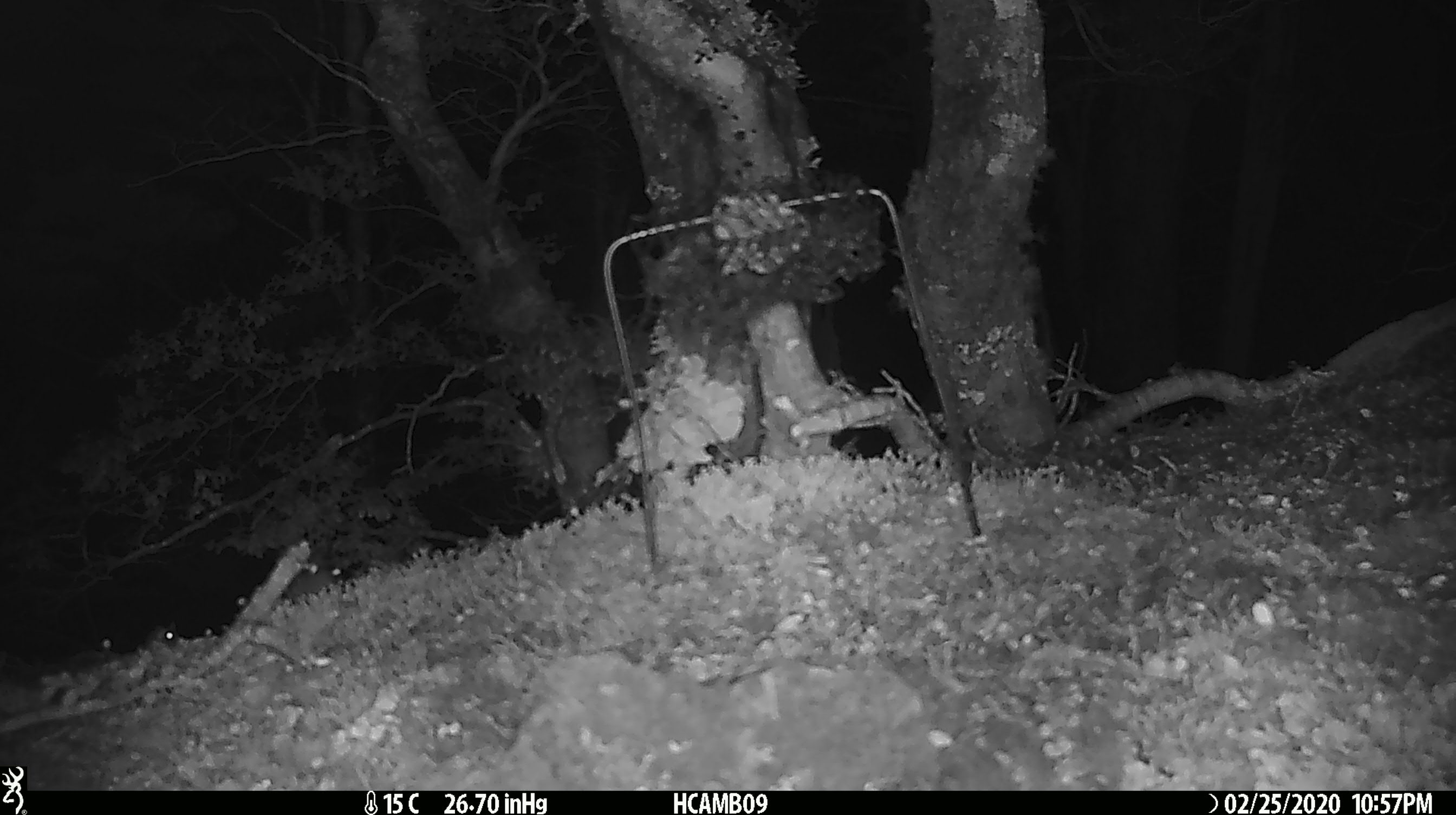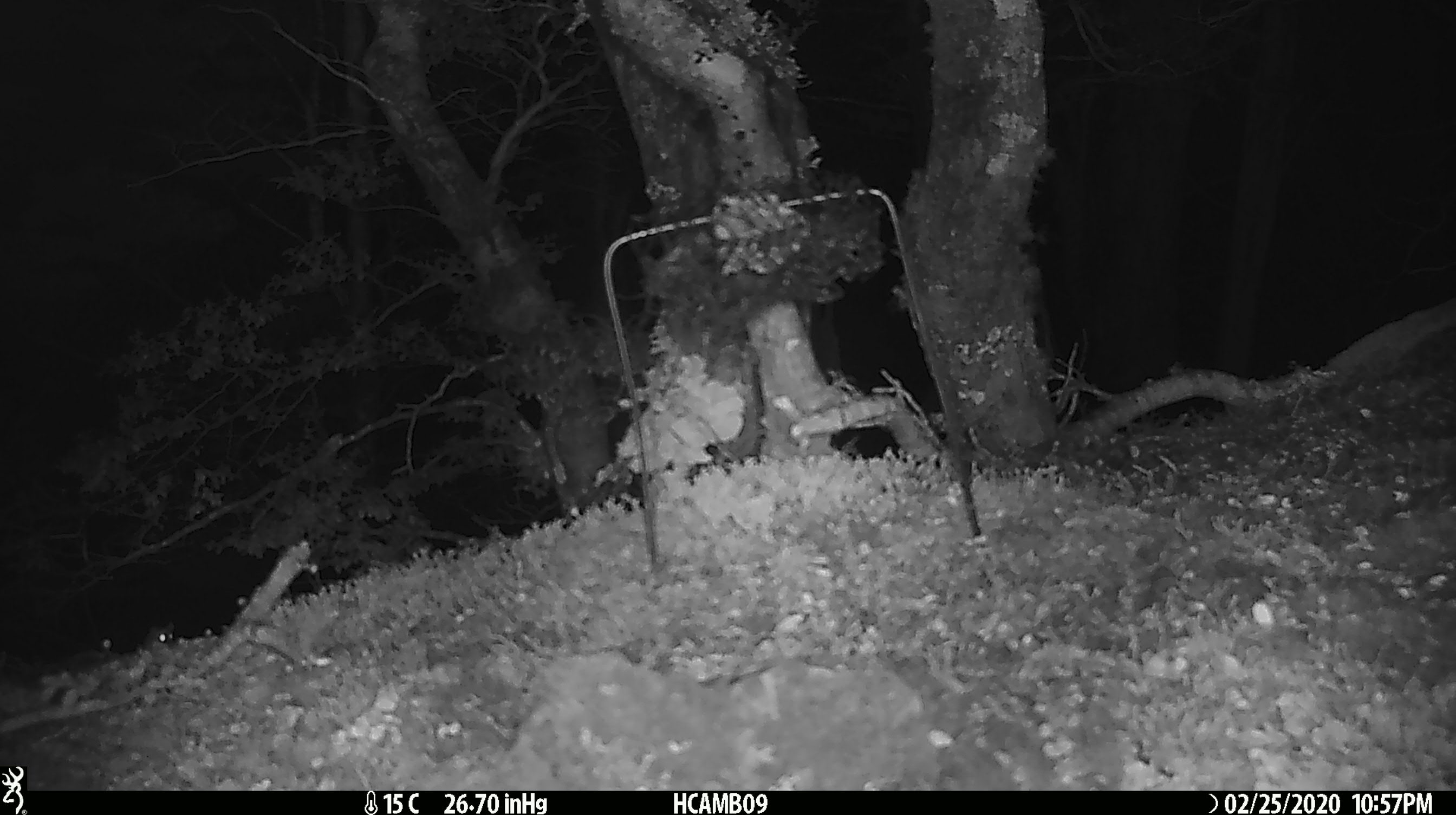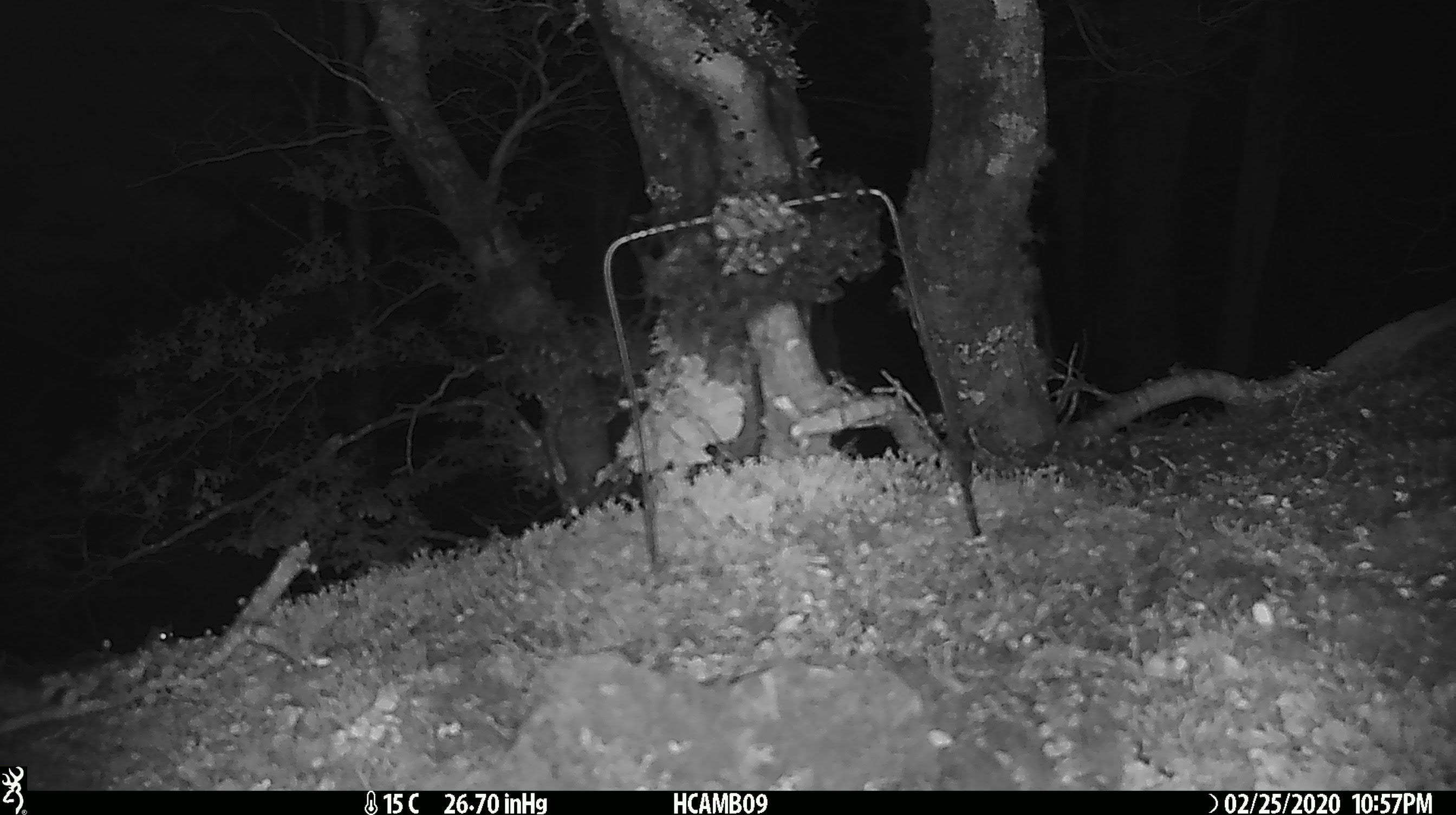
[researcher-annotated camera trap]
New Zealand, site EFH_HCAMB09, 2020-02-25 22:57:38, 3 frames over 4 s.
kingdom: Animalia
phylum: Chordata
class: Mammalia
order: Rodentia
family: Muridae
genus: Mus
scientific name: Mus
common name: mouse